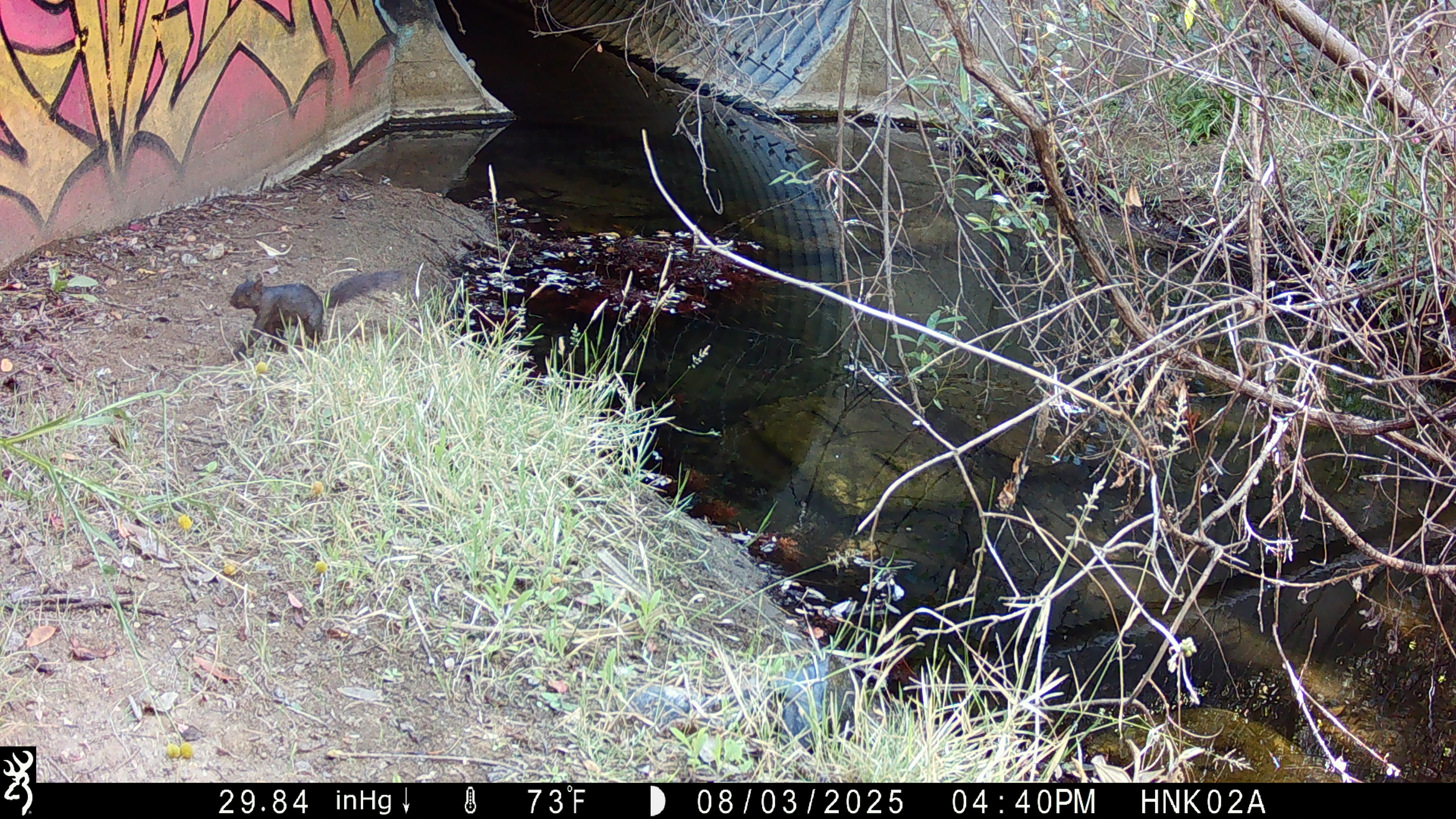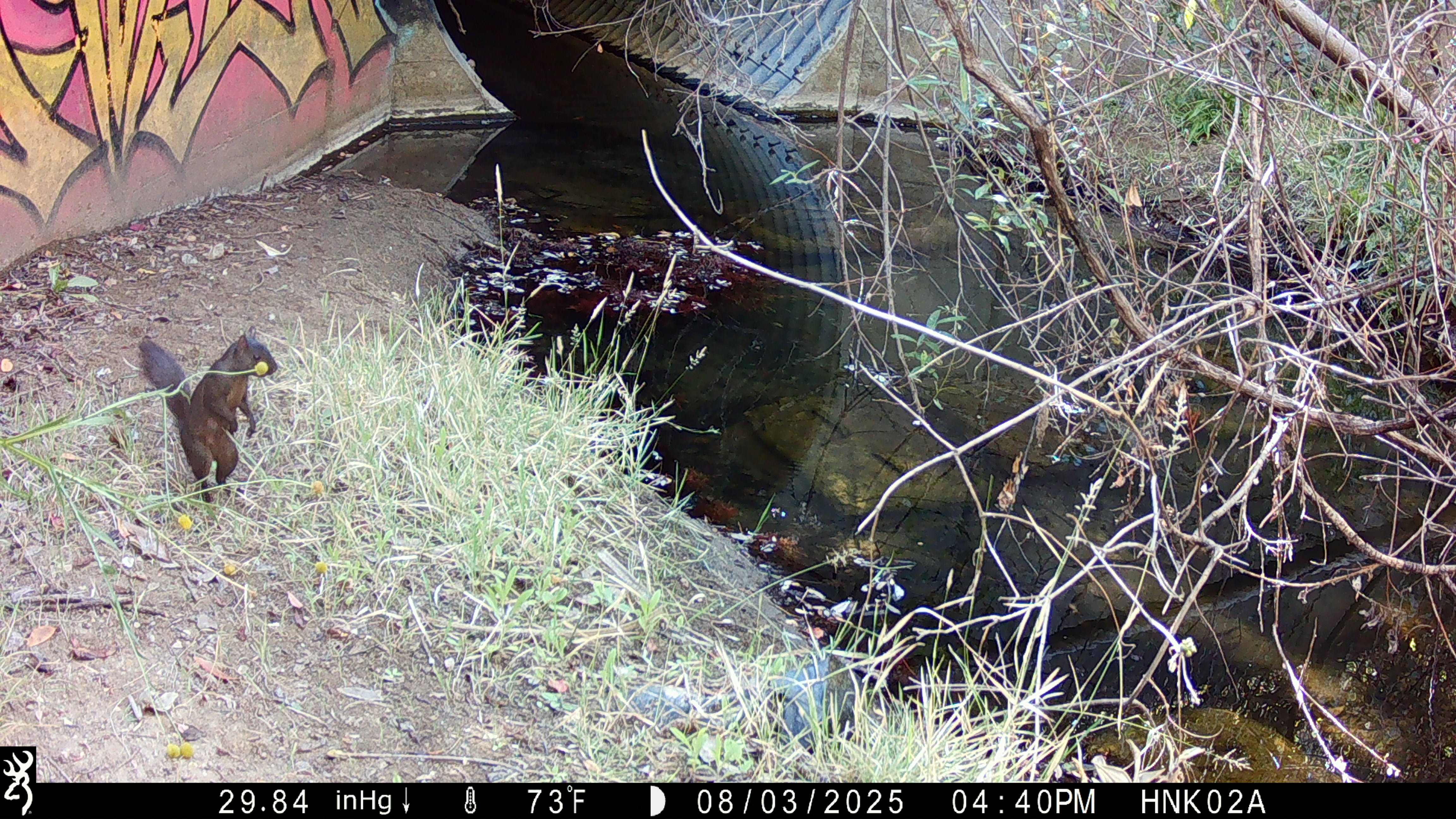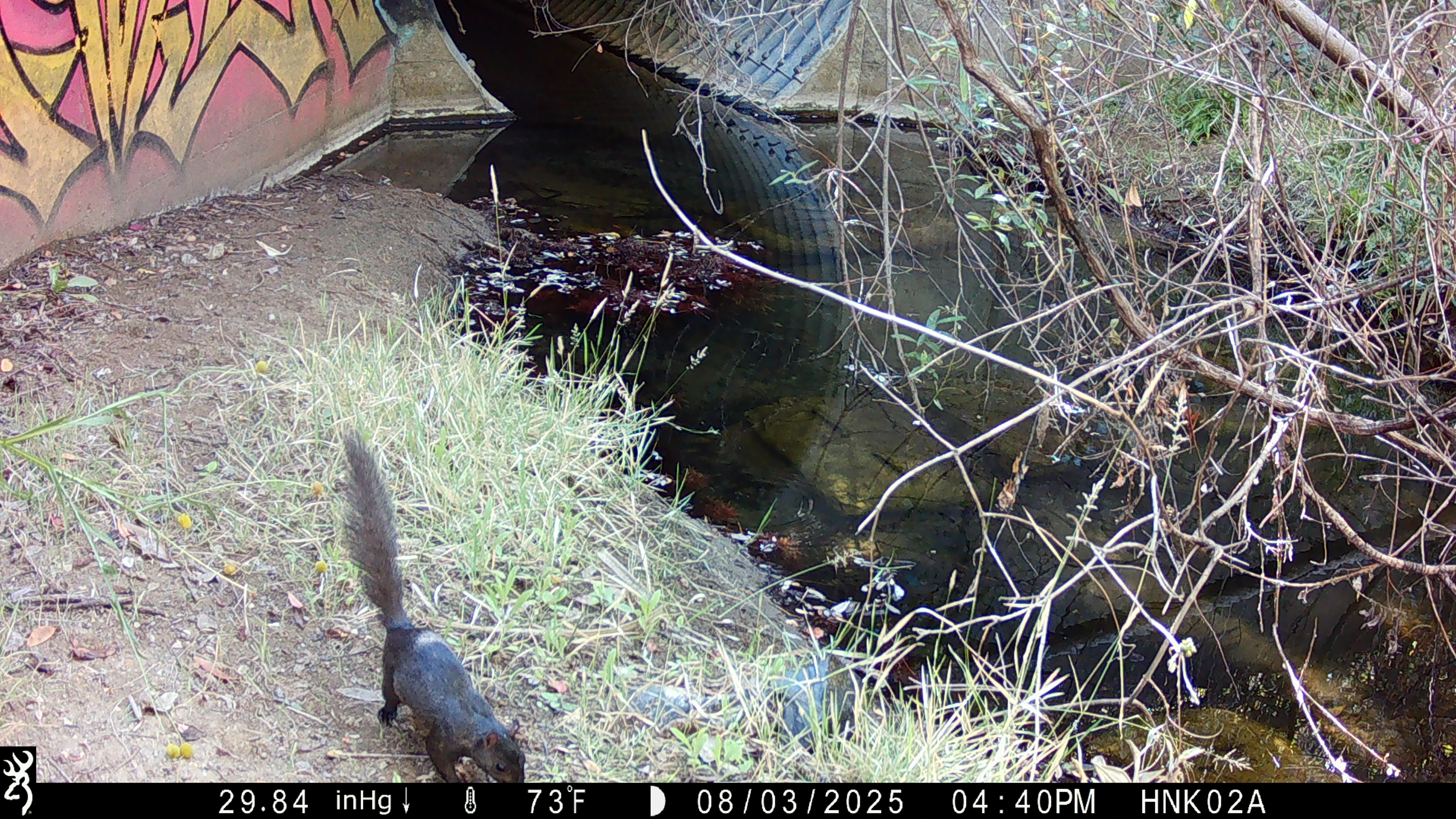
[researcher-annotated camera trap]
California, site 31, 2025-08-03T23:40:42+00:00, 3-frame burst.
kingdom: Animalia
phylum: Chordata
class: Mammalia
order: Rodentia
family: Sciuridae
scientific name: Sciuridae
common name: squirrel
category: unknown squirrel